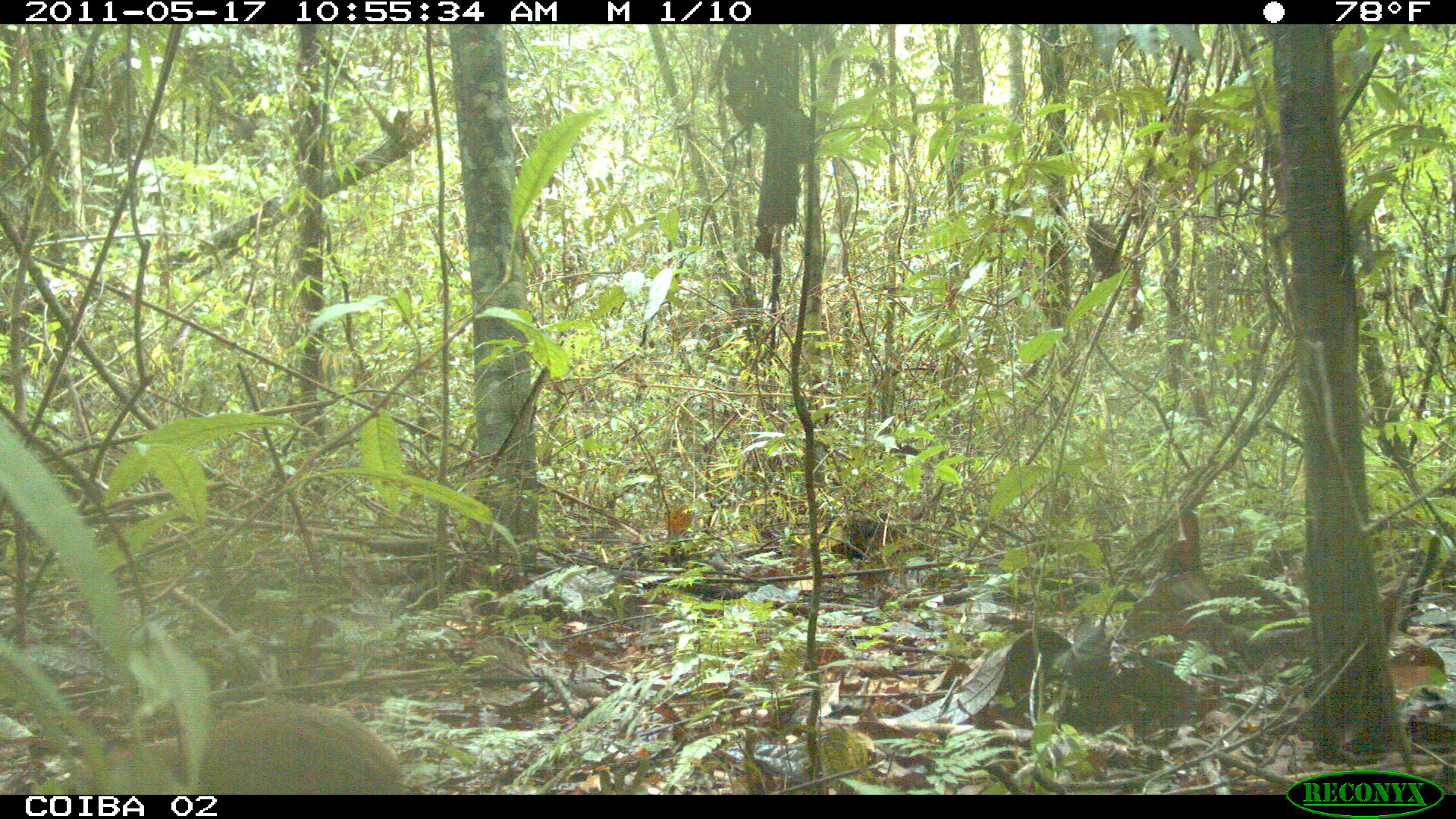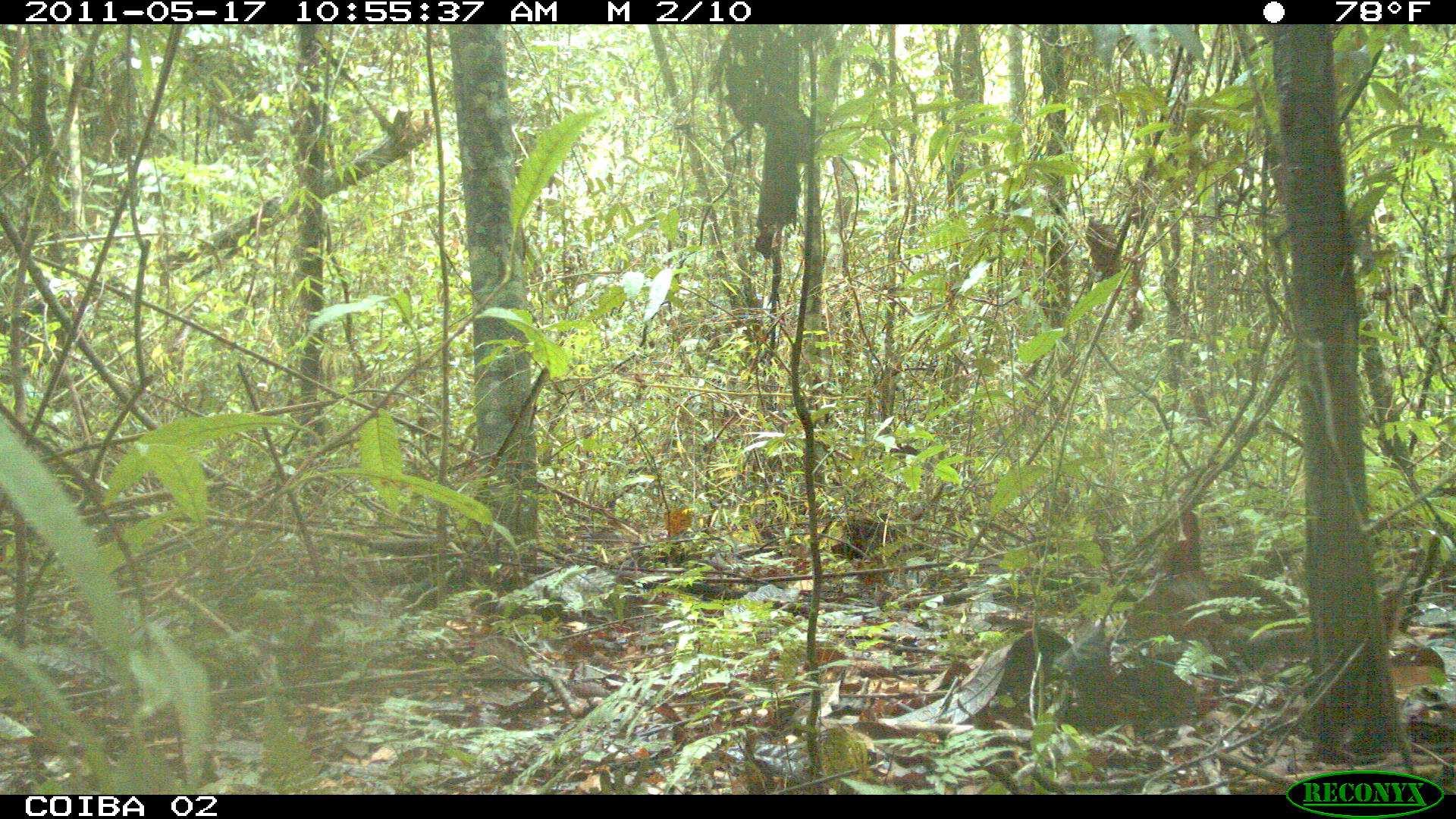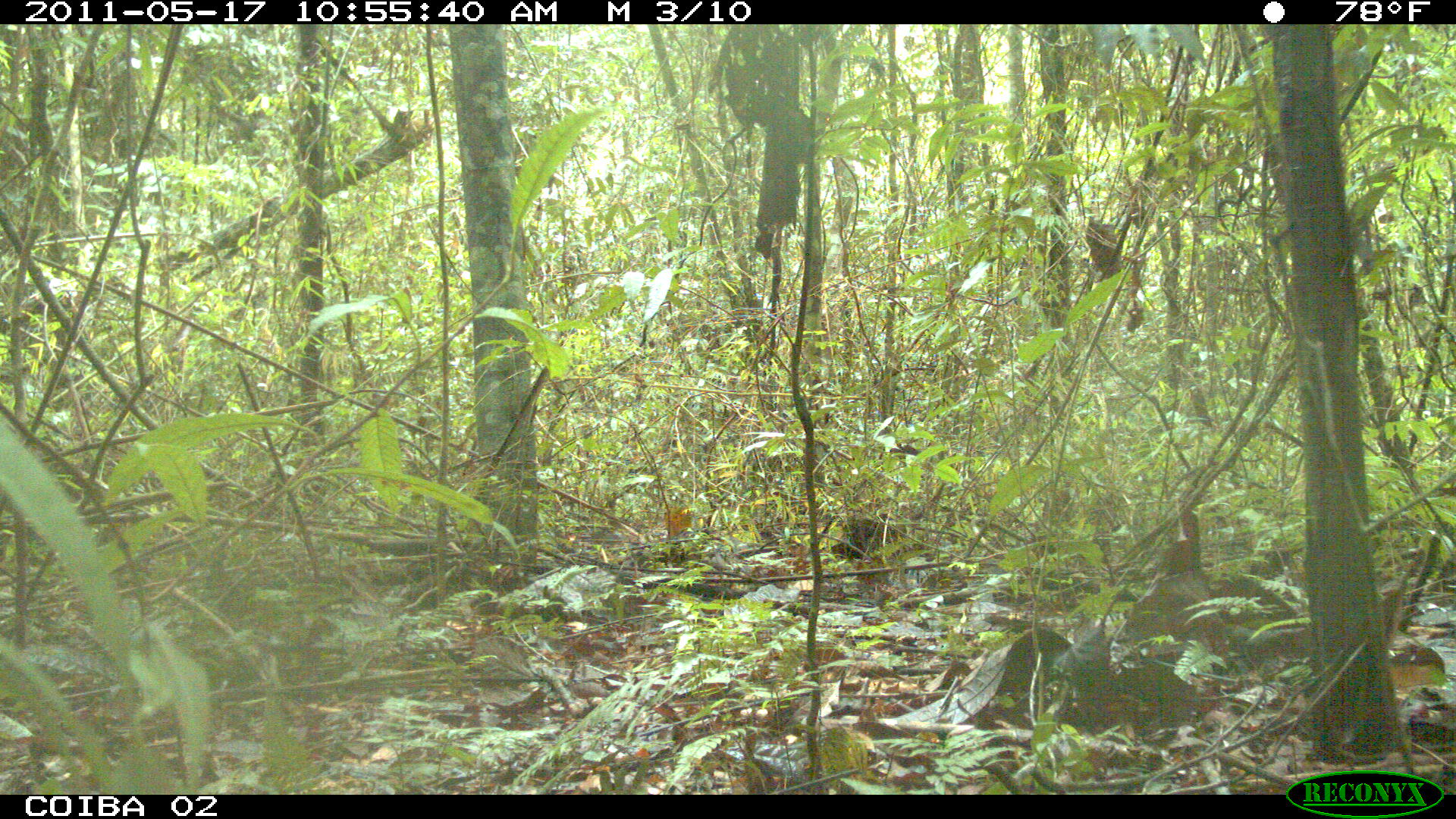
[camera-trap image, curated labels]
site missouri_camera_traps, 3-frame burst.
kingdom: Animalia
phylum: Chordata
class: Mammalia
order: Rodentia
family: Dasyproctidae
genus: Dasyprocta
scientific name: Dasyprocta coibae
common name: coiban agouti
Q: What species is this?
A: Coiban agouti (Dasyprocta coibae).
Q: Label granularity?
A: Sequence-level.